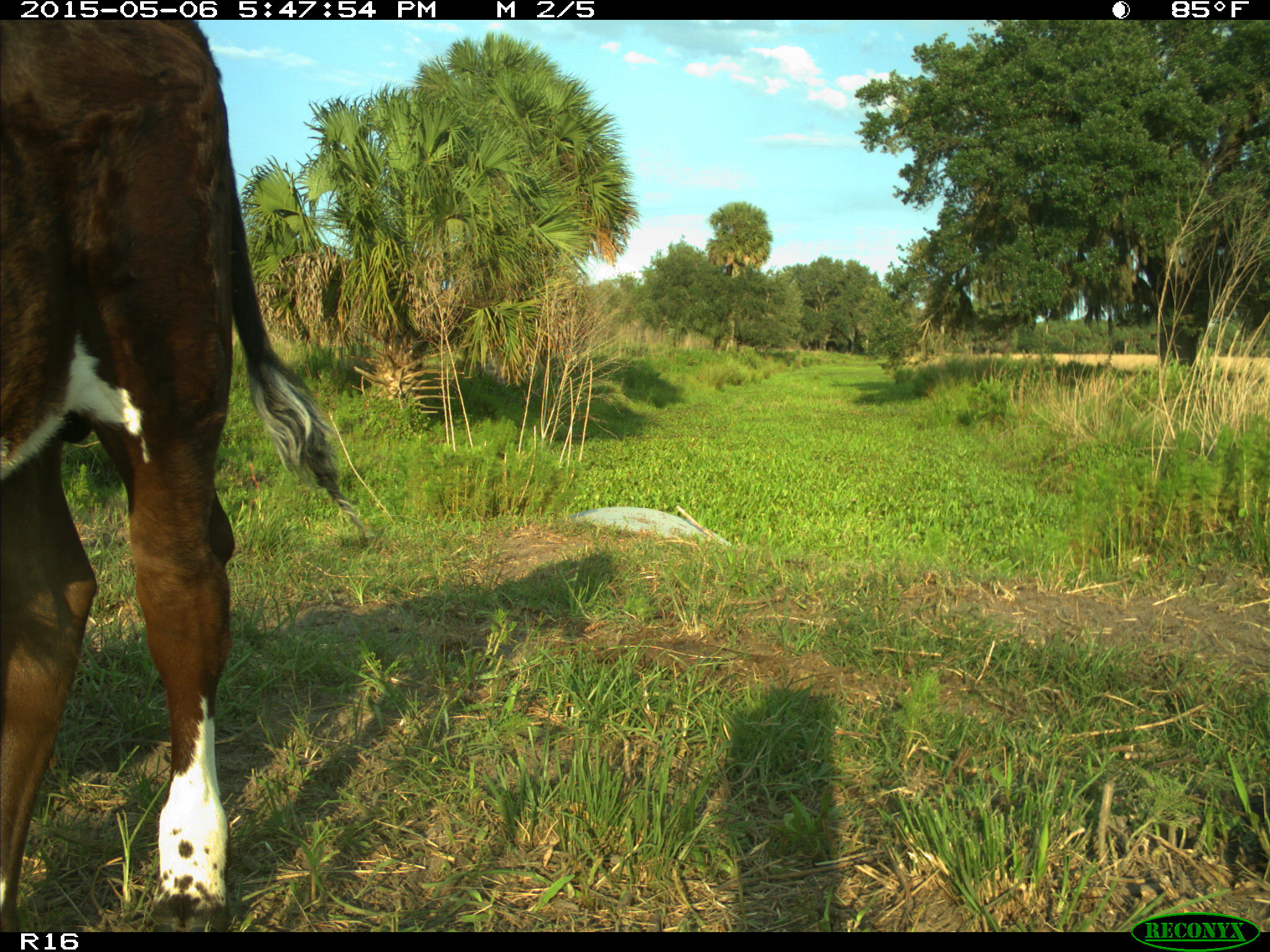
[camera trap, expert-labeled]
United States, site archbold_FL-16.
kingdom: Animalia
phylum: Chordata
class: Mammalia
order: Artiodactyla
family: Bovidae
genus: Bos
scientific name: Bos taurus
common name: domestic cow